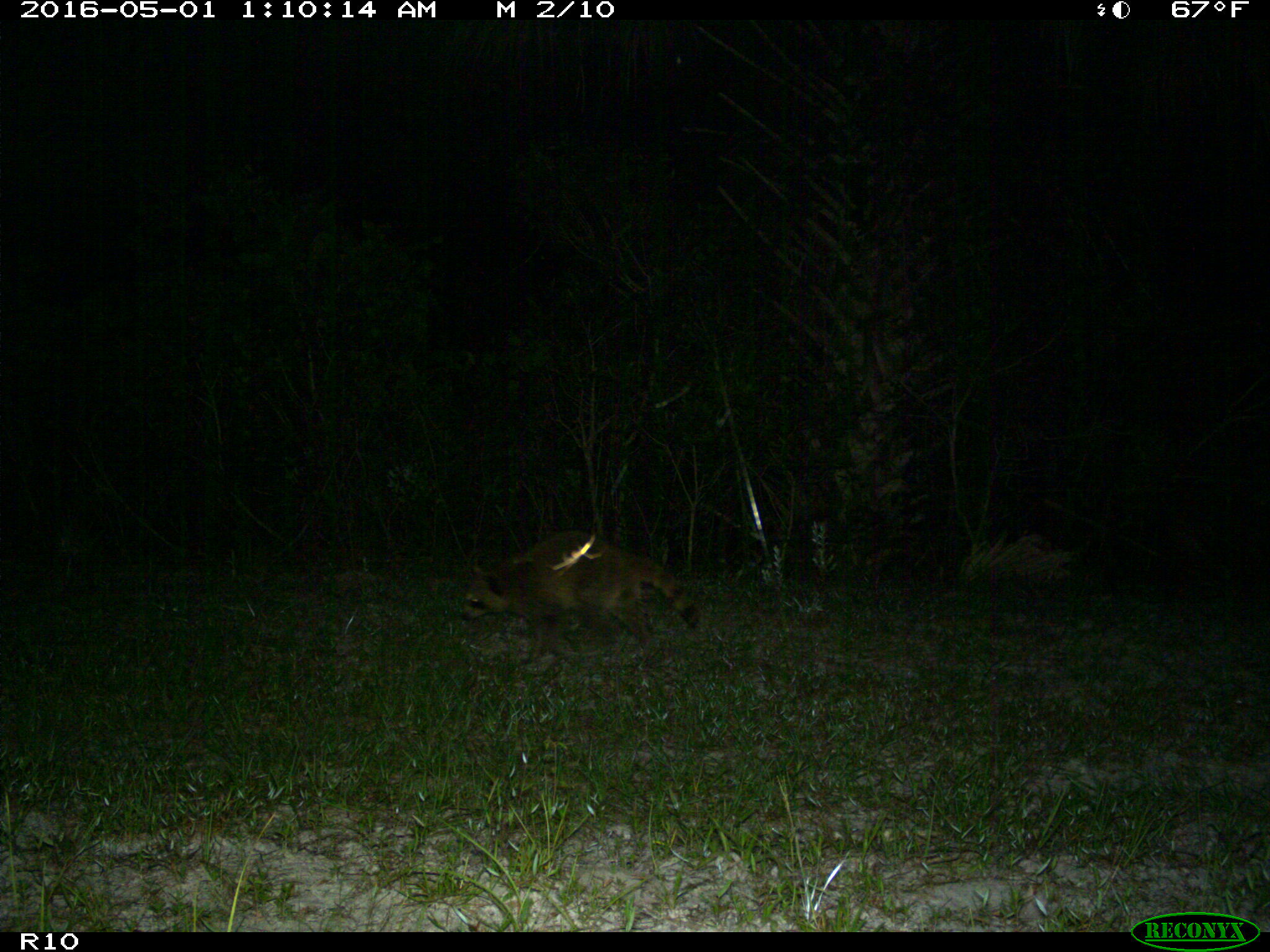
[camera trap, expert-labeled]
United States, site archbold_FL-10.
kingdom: Animalia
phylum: Chordata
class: Mammalia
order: Carnivora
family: Procyonidae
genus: Procyon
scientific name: Procyon lotor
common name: common raccoon